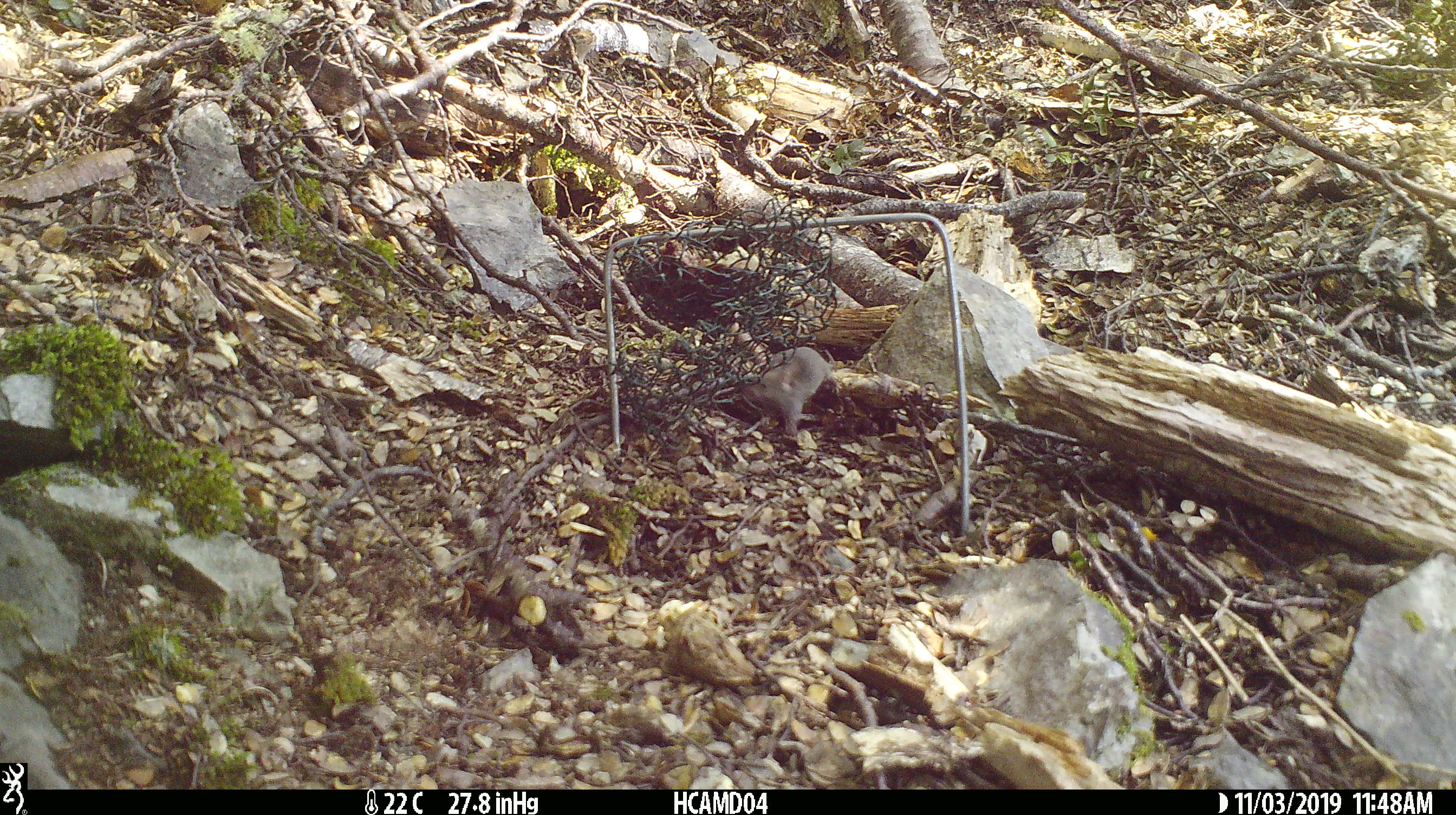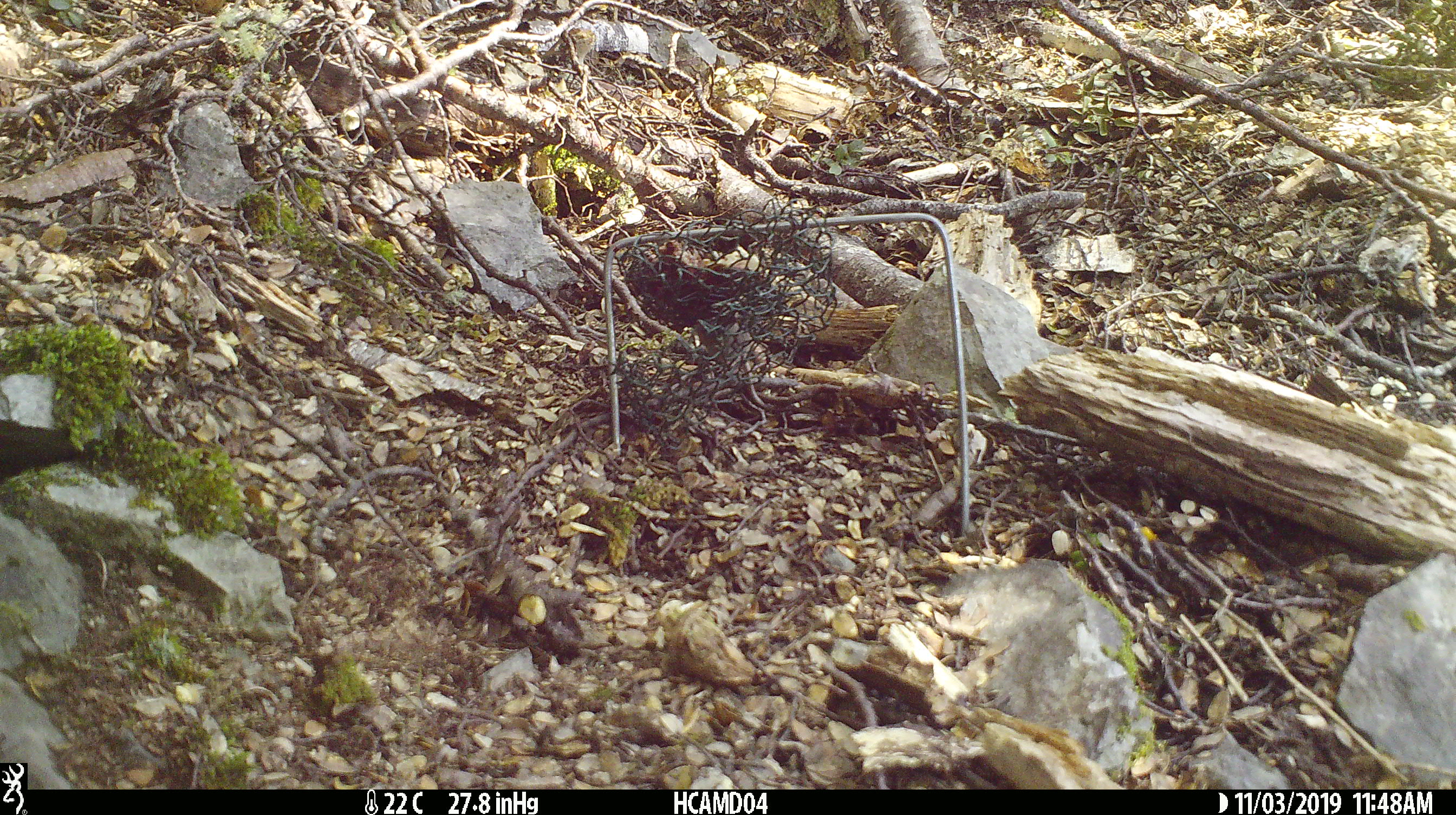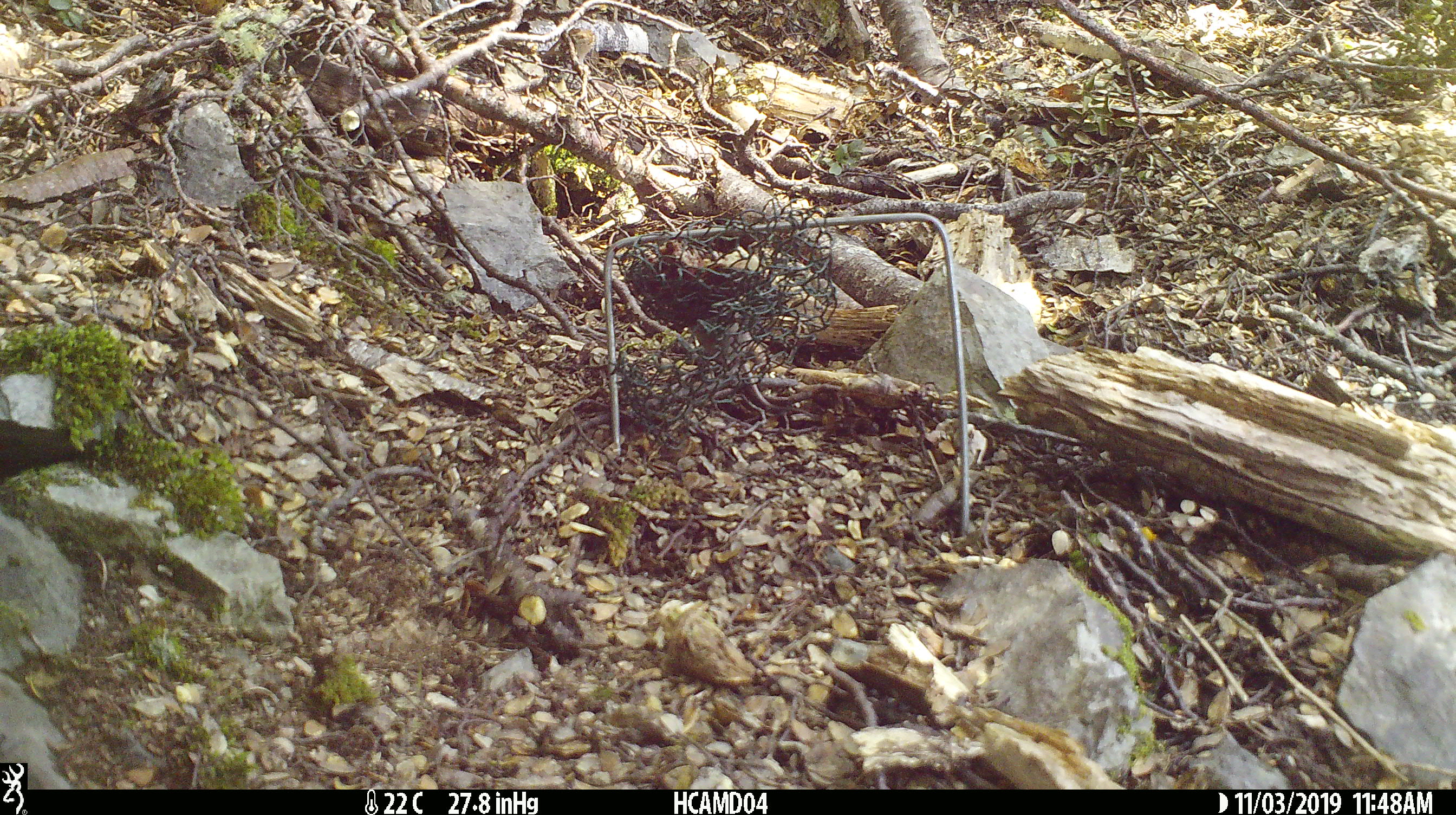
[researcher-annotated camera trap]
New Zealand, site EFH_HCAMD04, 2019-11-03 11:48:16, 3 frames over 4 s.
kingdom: Animalia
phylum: Chordata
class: Mammalia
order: Rodentia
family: Muridae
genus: Mus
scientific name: Mus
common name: mouse